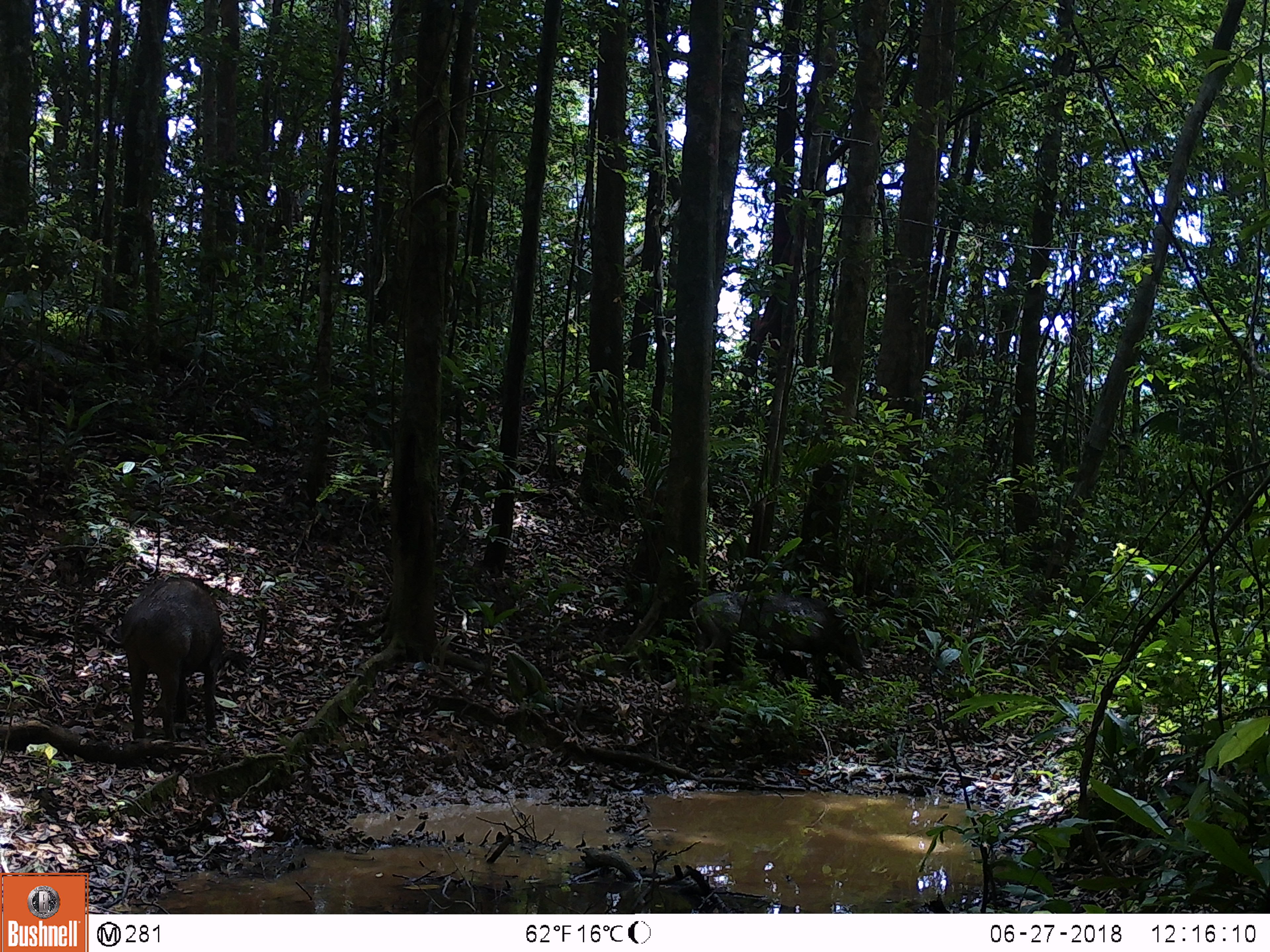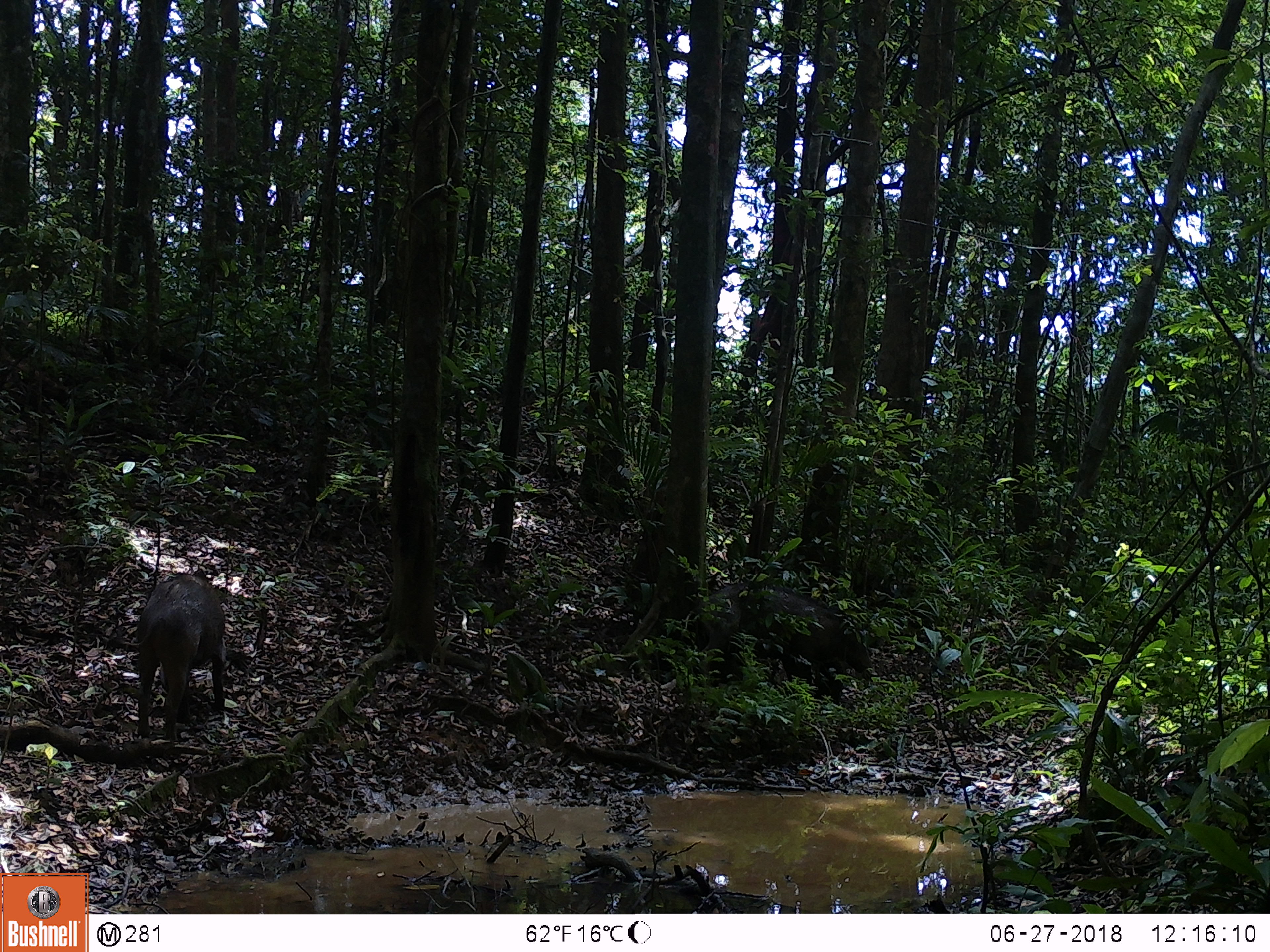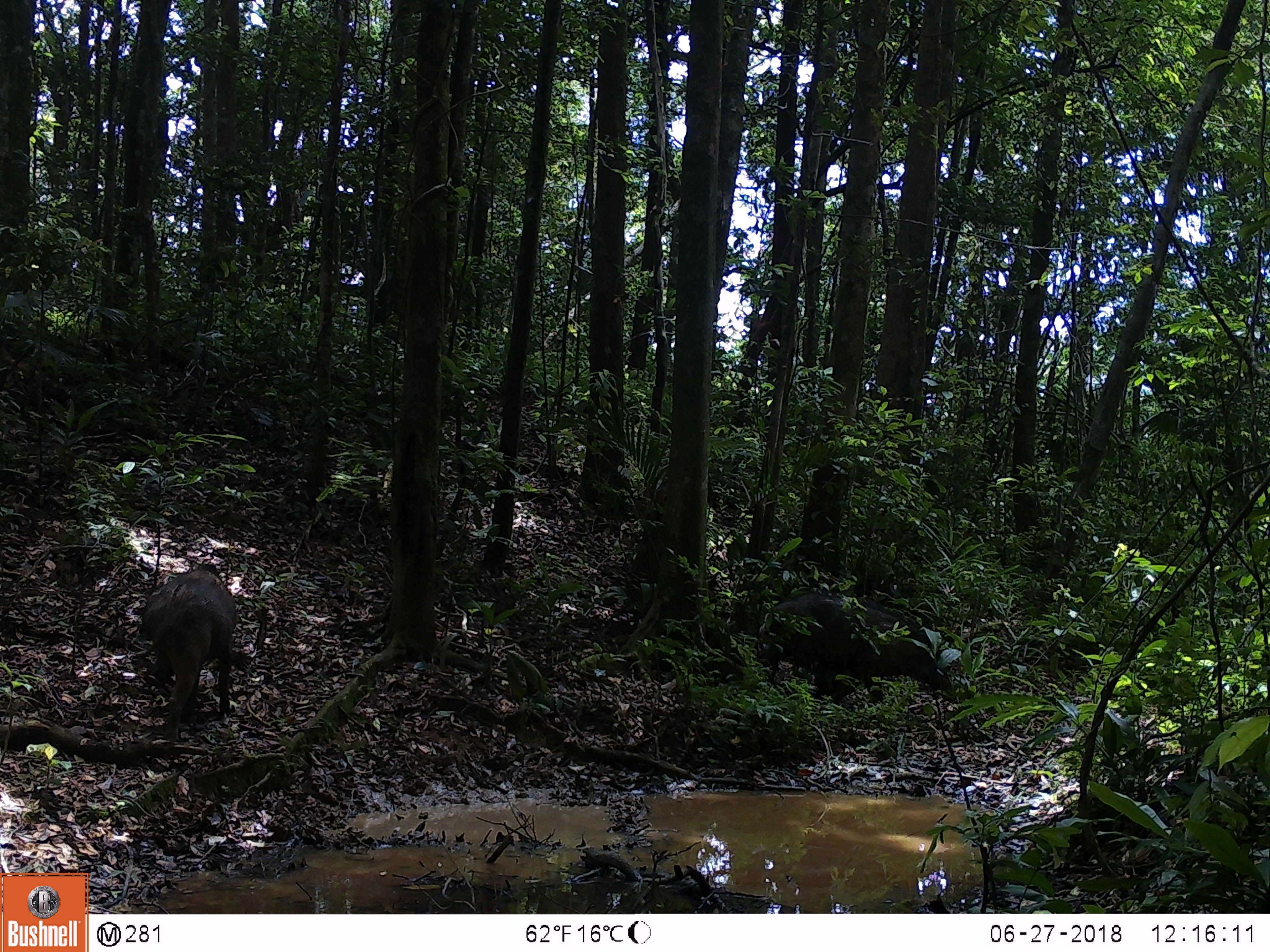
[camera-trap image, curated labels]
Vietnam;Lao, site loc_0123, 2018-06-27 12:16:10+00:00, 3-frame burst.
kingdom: Animalia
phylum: Chordata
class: Mammalia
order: Artiodactyla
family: Suidae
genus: Sus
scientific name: Sus scrofa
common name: eurasian wild pig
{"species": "eurasian wild pig (Sus scrofa)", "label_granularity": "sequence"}